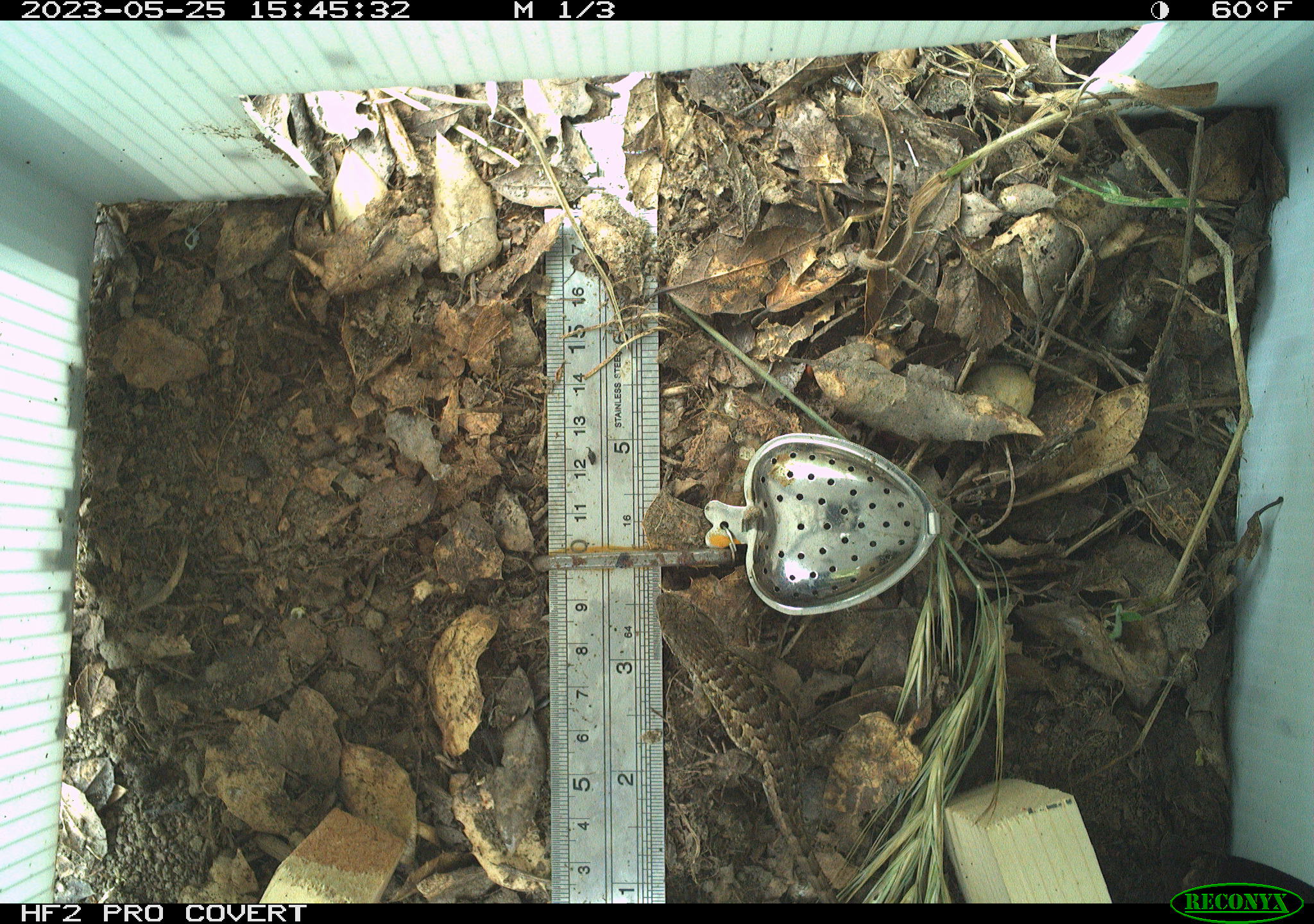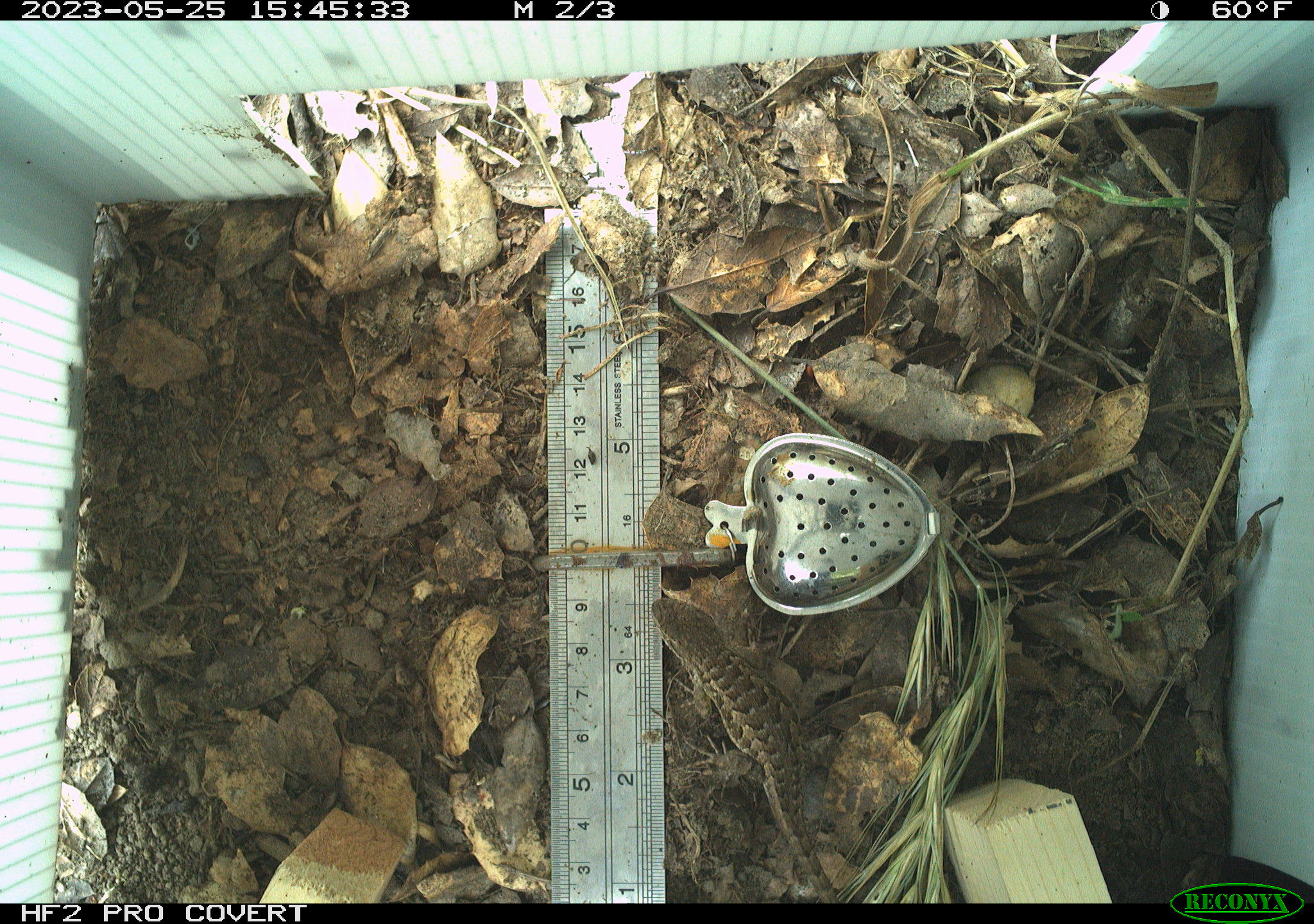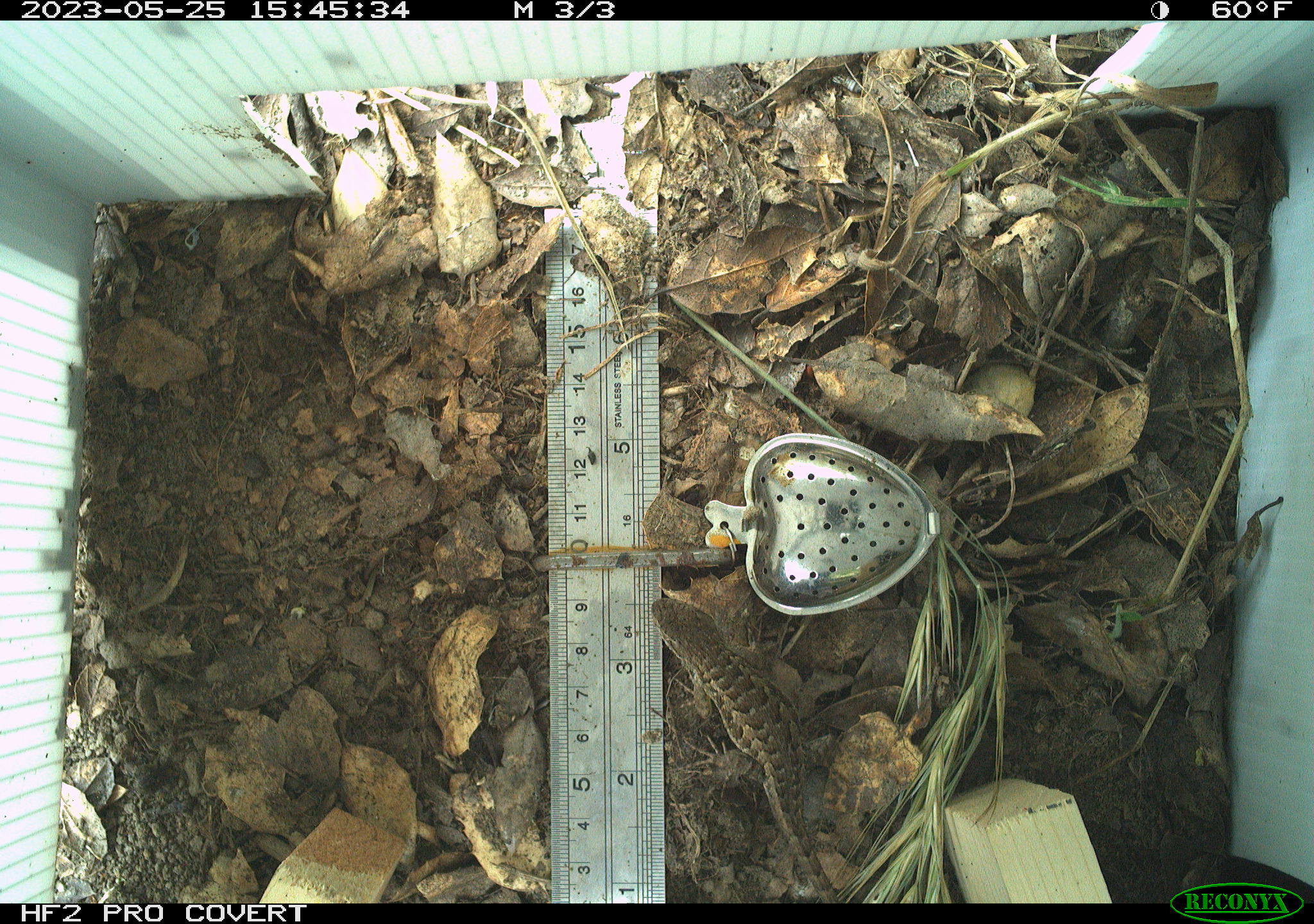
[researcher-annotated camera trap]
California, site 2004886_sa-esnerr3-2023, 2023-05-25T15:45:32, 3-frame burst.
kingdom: Animalia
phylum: Chordata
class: Reptilia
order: Squamata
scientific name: Squamata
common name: lizards and snakes